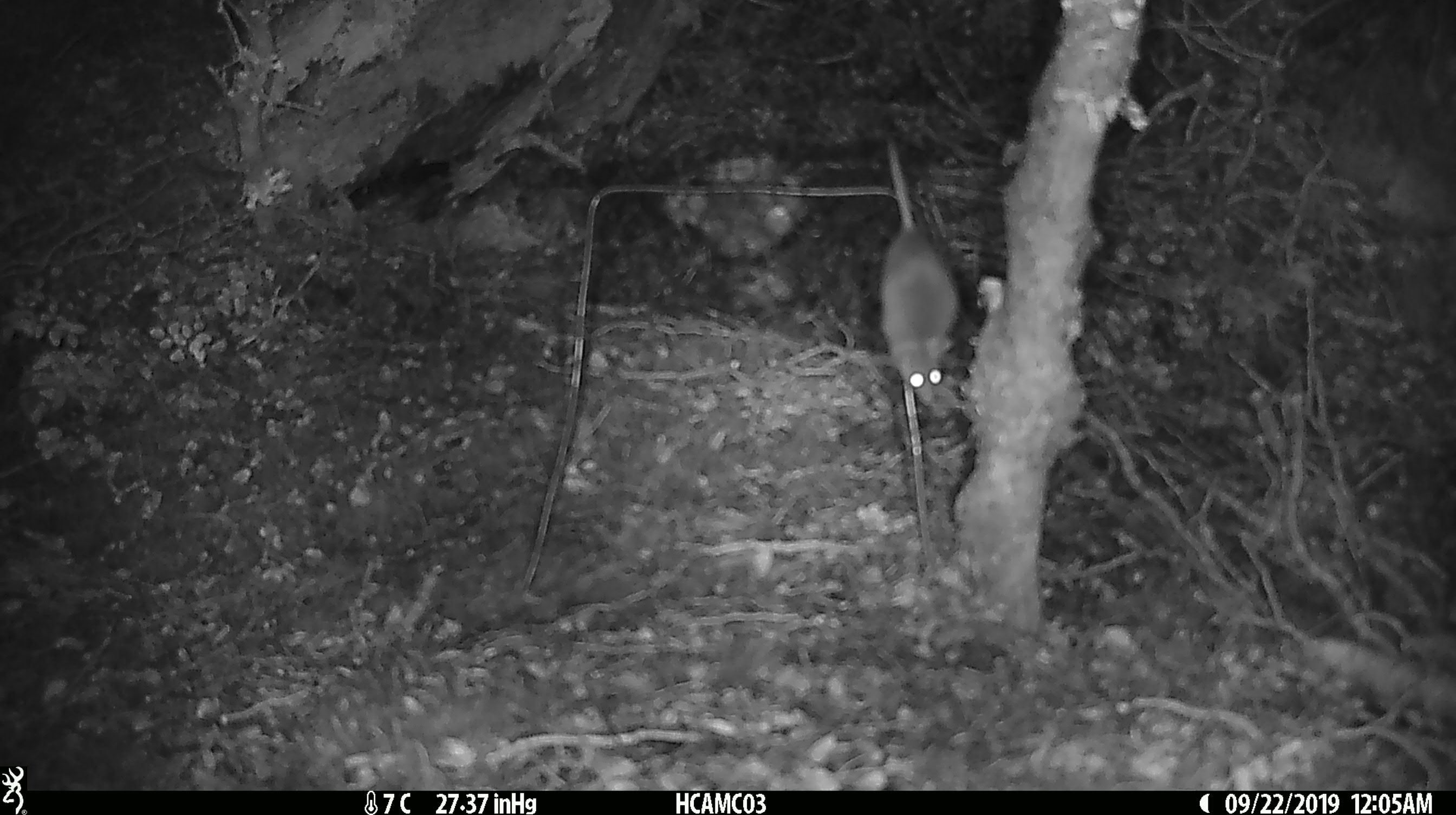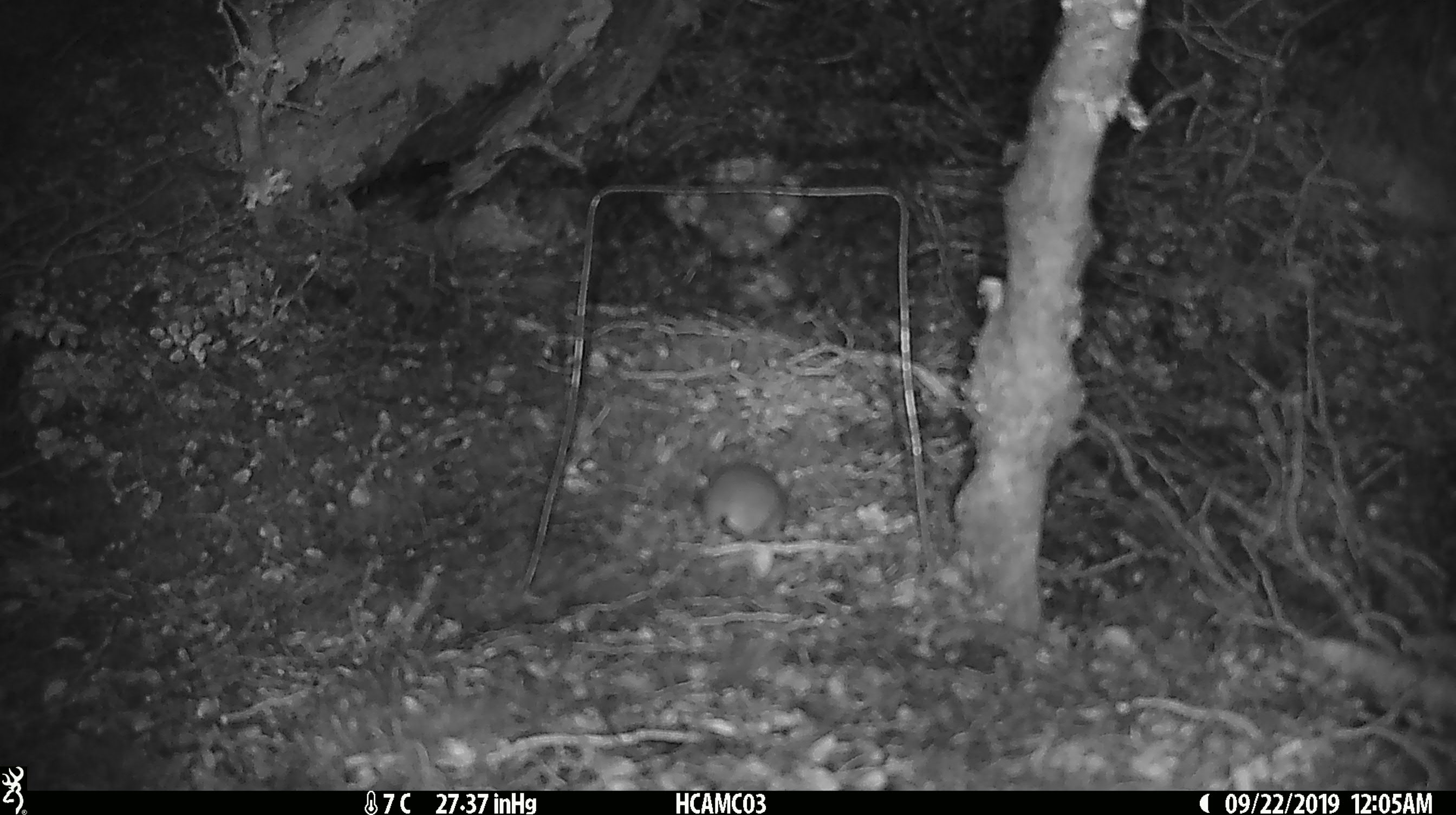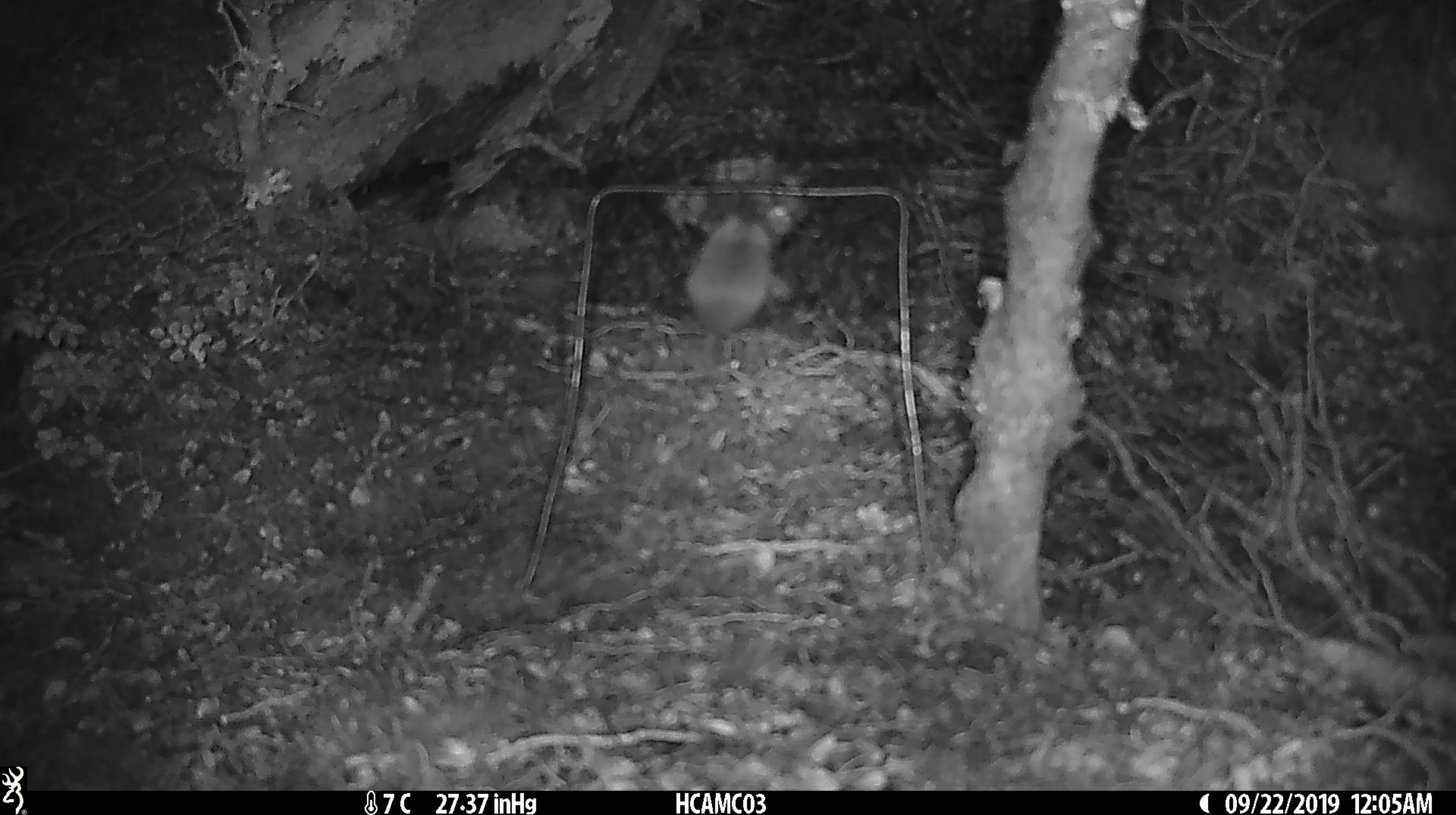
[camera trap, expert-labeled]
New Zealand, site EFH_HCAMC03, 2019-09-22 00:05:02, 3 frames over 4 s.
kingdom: Animalia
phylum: Chordata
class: Mammalia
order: Rodentia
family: Muridae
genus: Mus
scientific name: Mus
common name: mouse